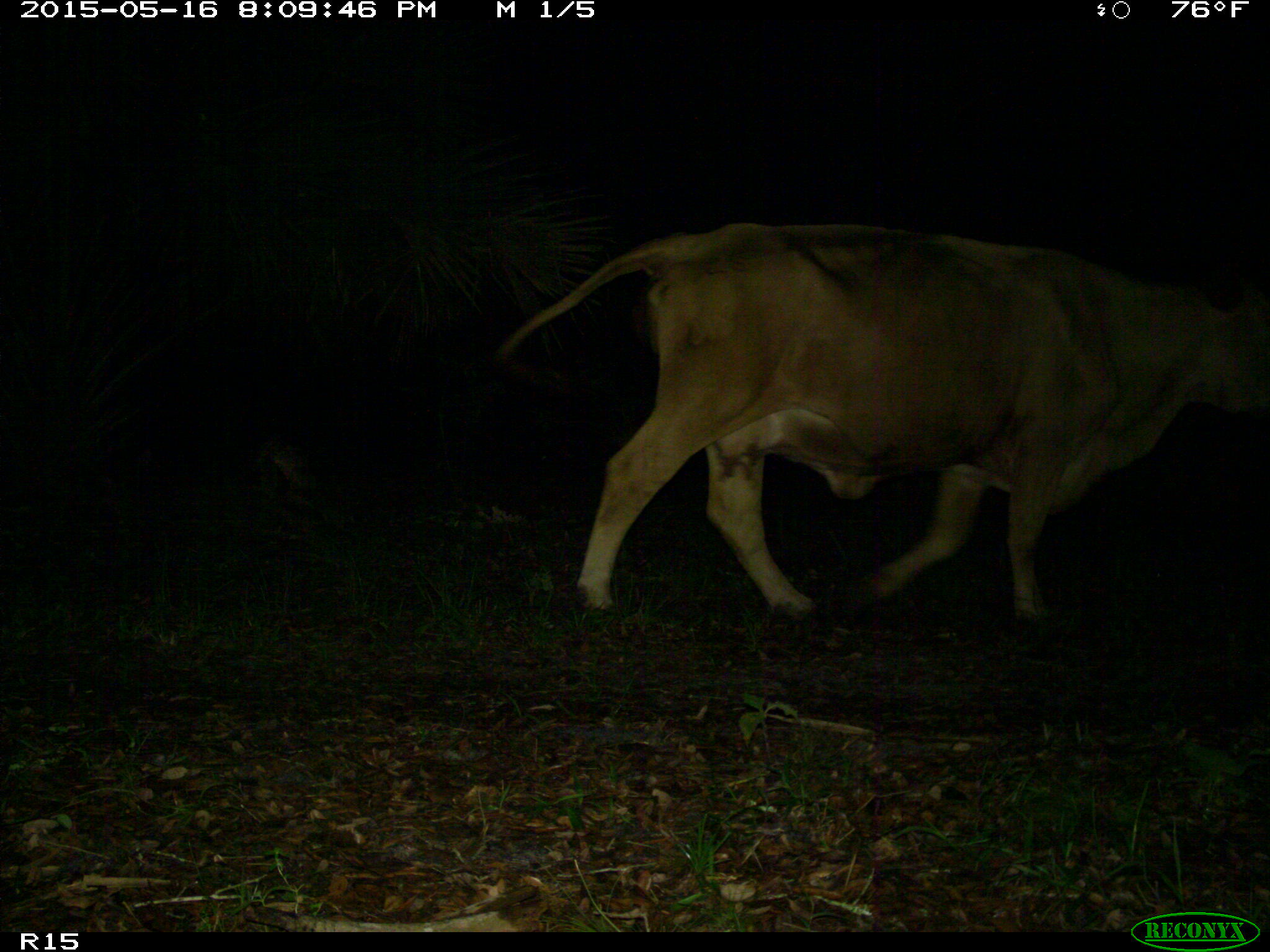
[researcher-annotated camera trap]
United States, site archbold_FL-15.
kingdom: Animalia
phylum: Chordata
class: Mammalia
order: Artiodactyla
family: Bovidae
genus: Bos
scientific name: Bos taurus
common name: domestic cow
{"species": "Bos taurus (domestic cow)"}